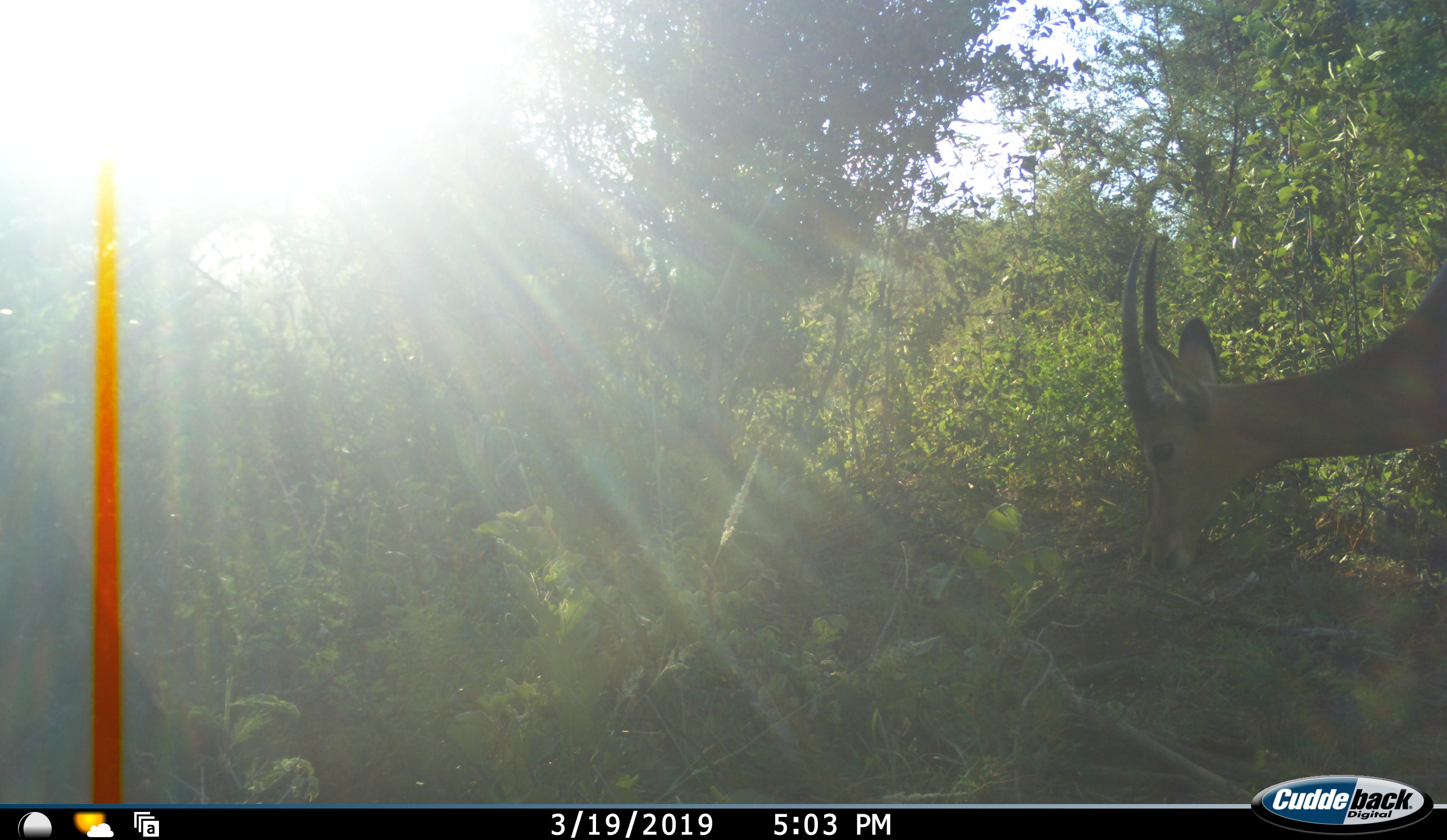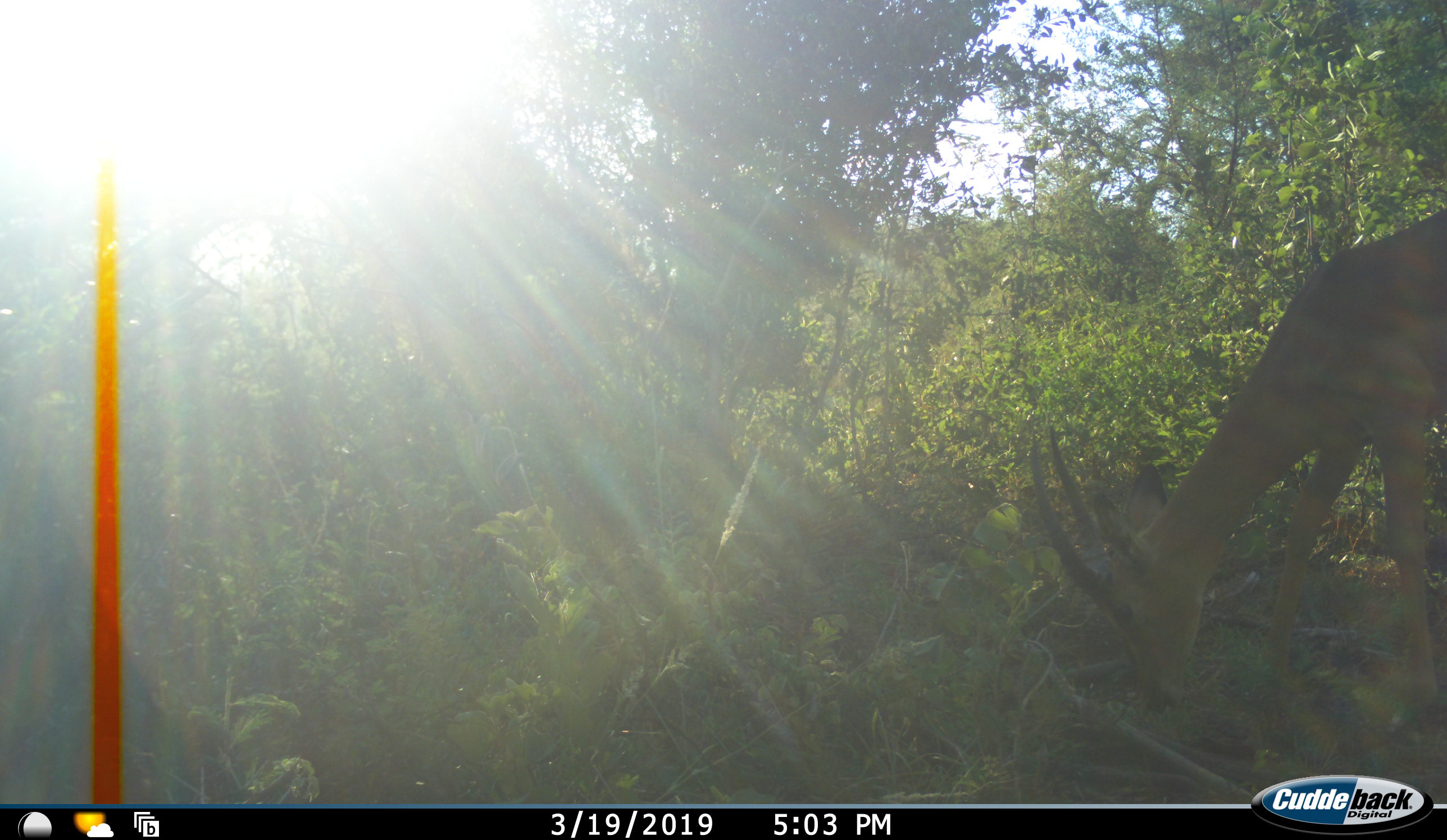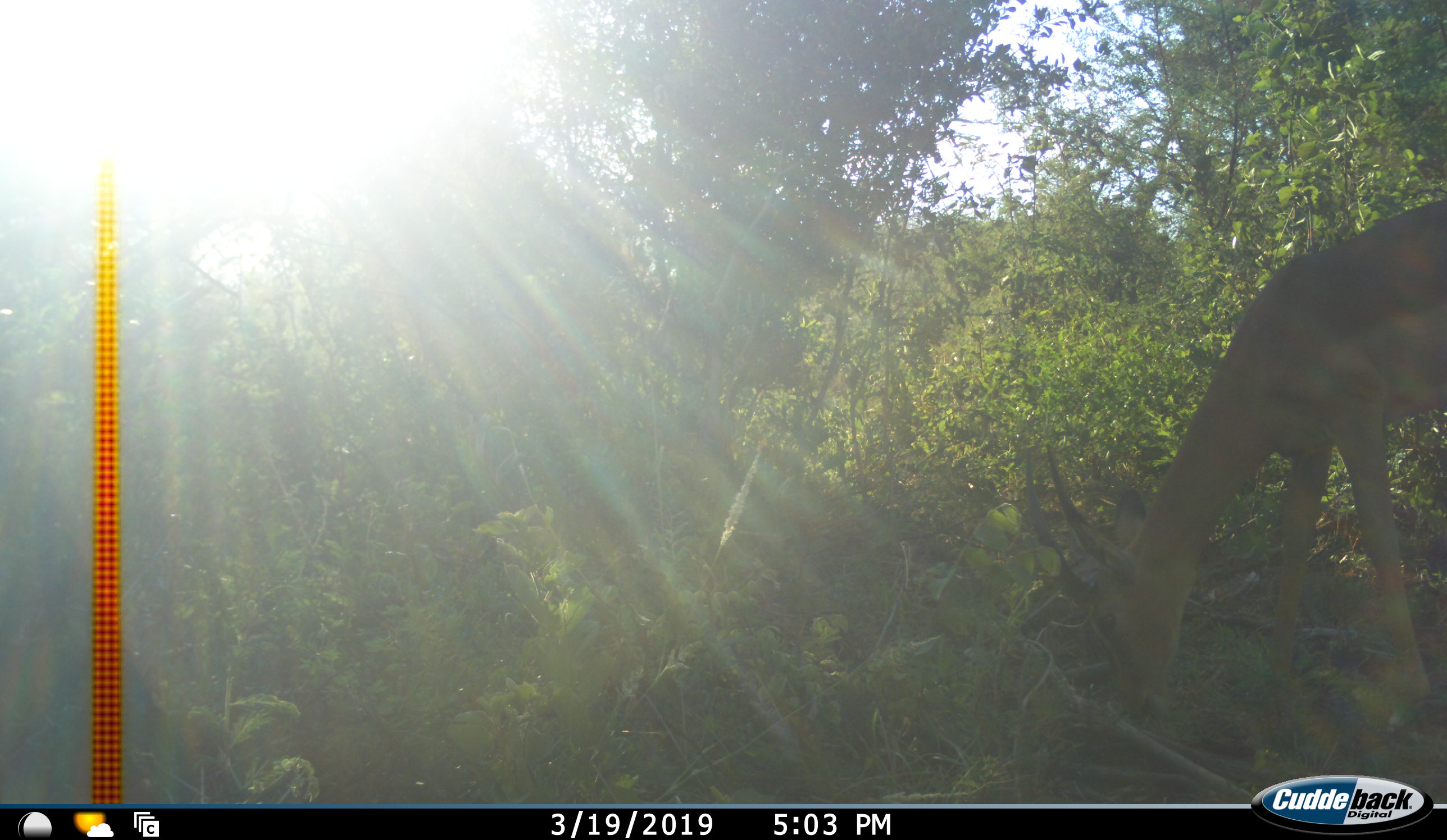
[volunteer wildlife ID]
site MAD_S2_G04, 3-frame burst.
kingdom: Animalia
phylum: Chordata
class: Mammalia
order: Artiodactyla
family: Bovidae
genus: Aepyceros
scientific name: Aepyceros melampus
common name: impala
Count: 1.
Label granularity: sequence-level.